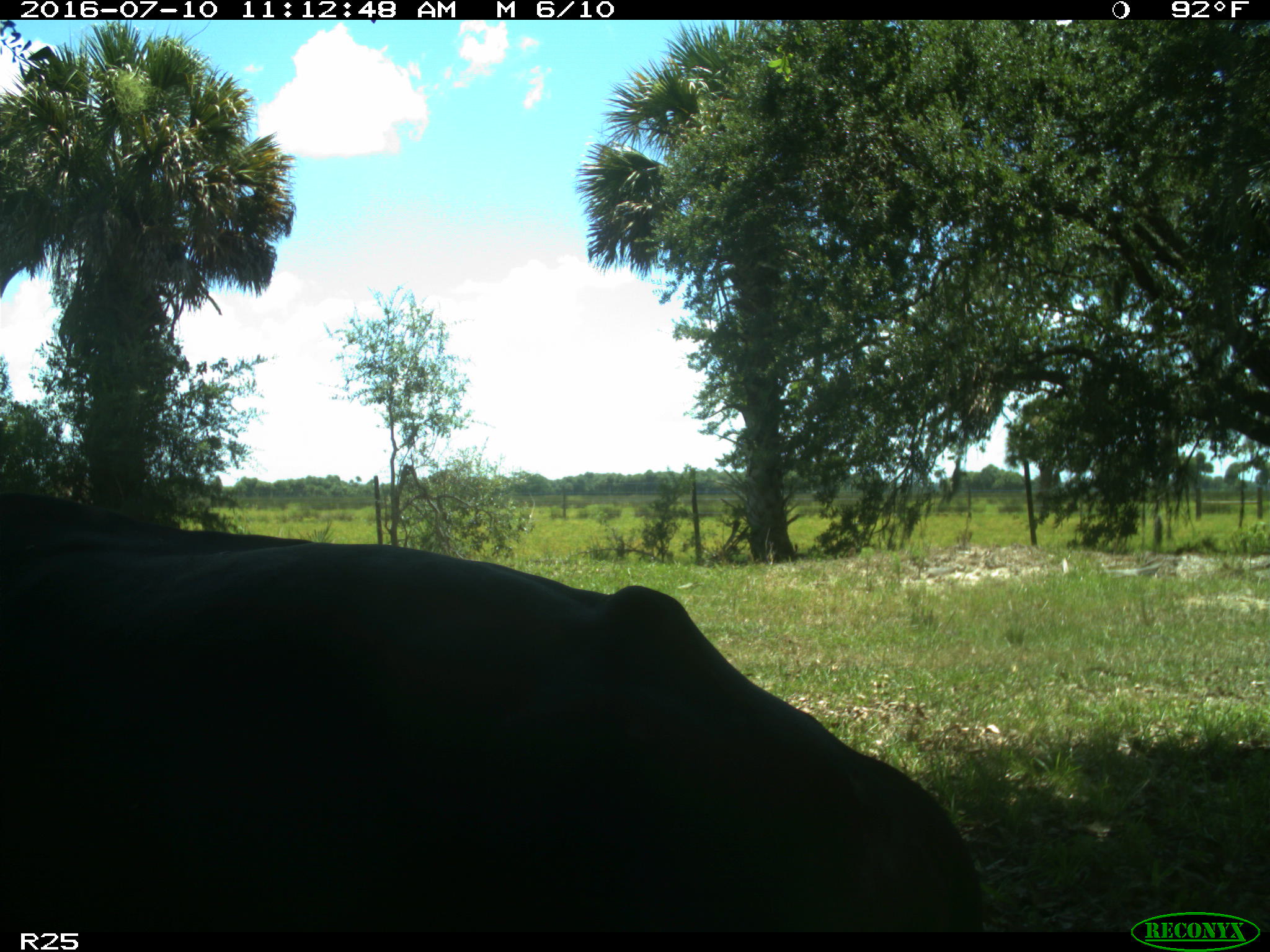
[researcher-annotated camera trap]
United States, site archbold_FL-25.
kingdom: Animalia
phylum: Chordata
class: Mammalia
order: Artiodactyla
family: Bovidae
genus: Bos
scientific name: Bos taurus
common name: domestic cow